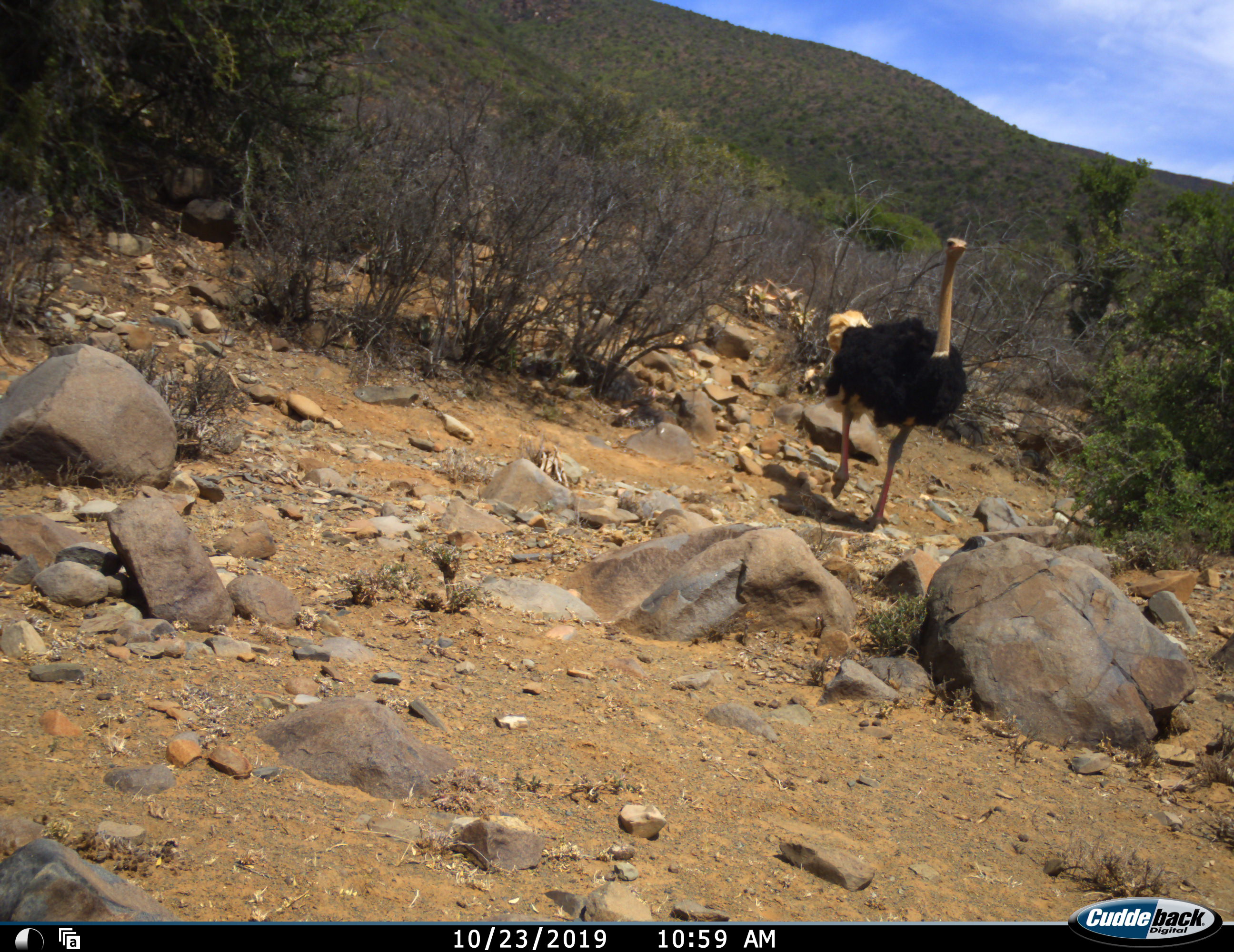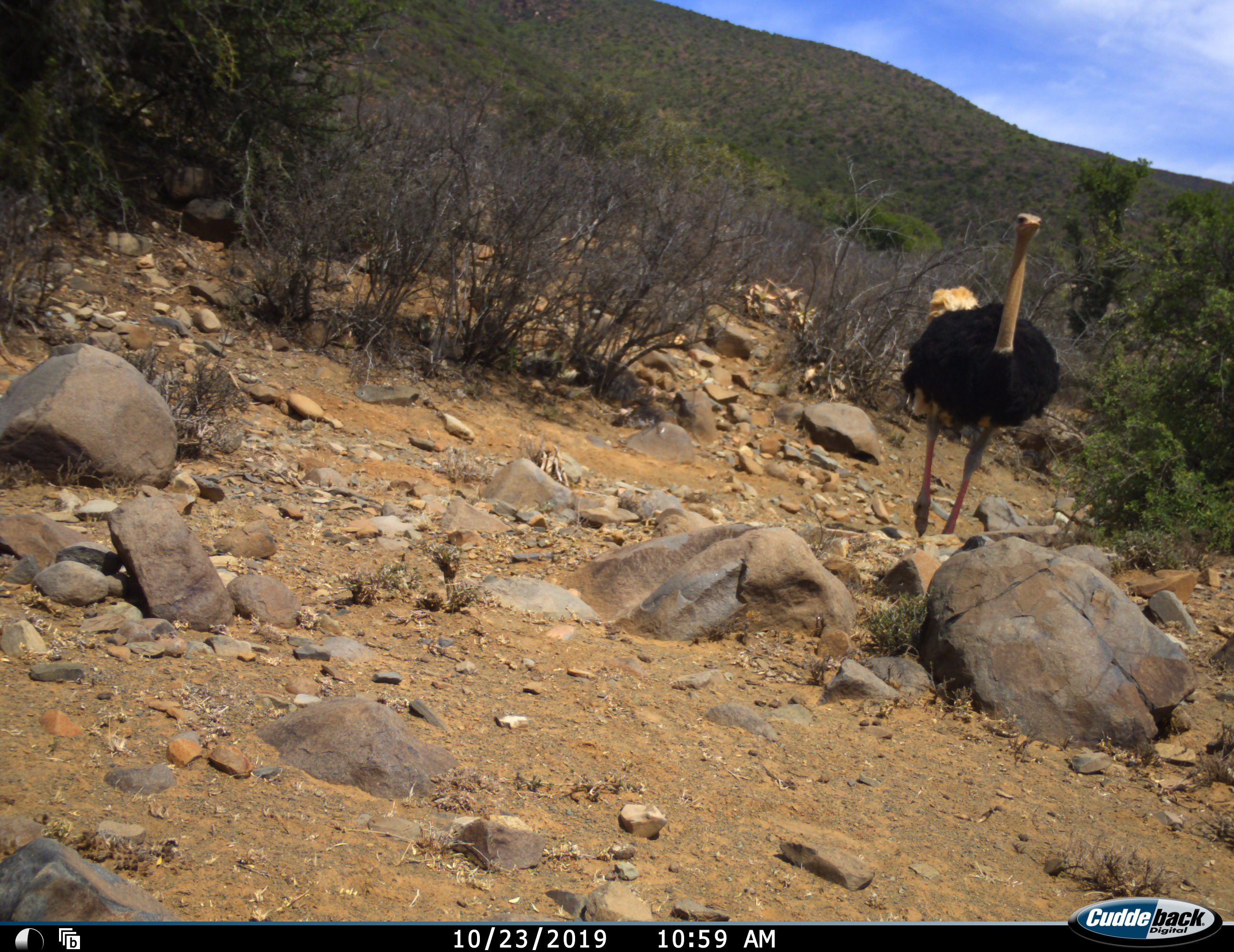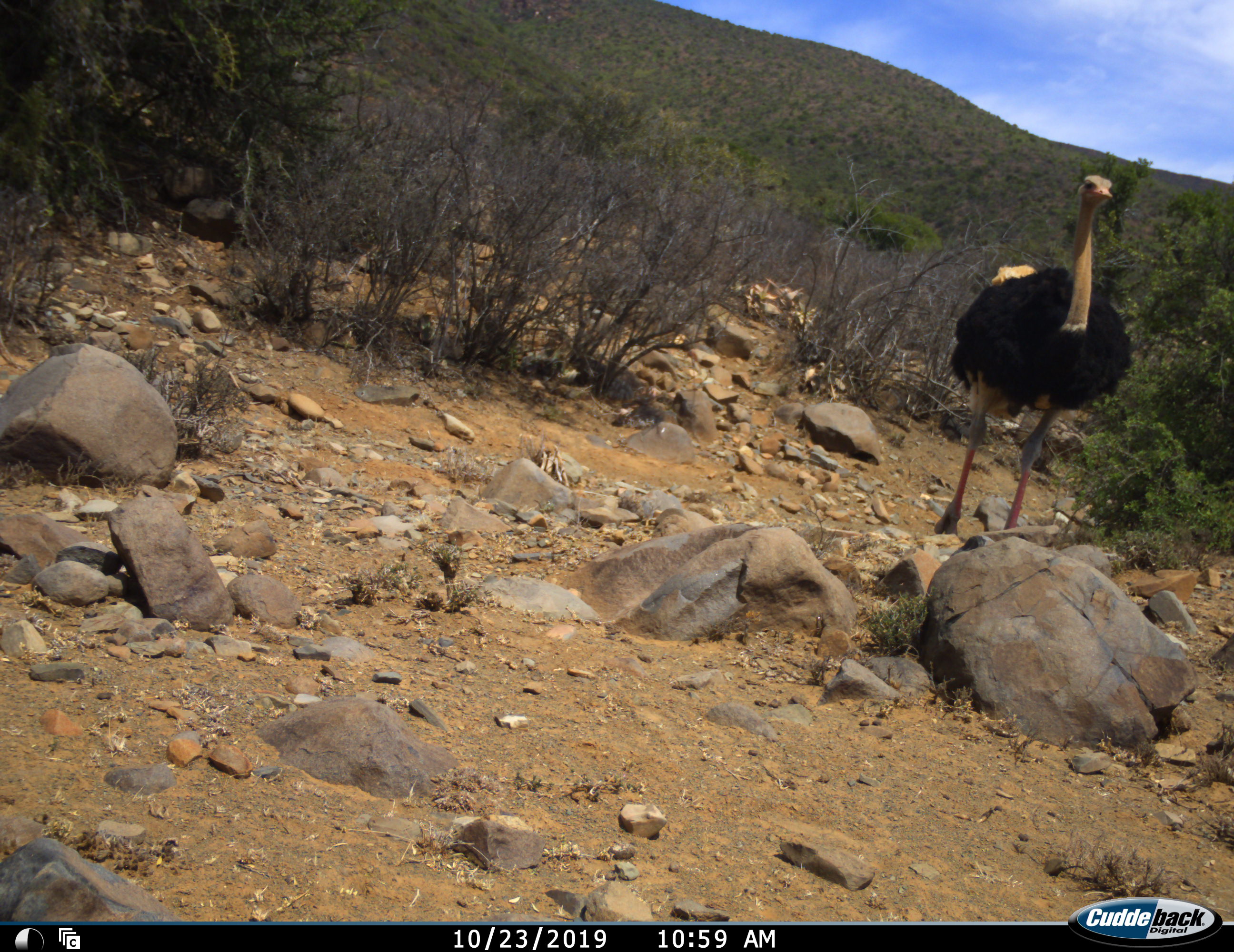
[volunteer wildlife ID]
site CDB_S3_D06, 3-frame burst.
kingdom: Animalia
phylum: Chordata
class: Aves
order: Struthioniformes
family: Struthionidae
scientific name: Struthionidae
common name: ostrich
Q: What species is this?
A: Ostrich (Struthionidae).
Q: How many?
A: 1.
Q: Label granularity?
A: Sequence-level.